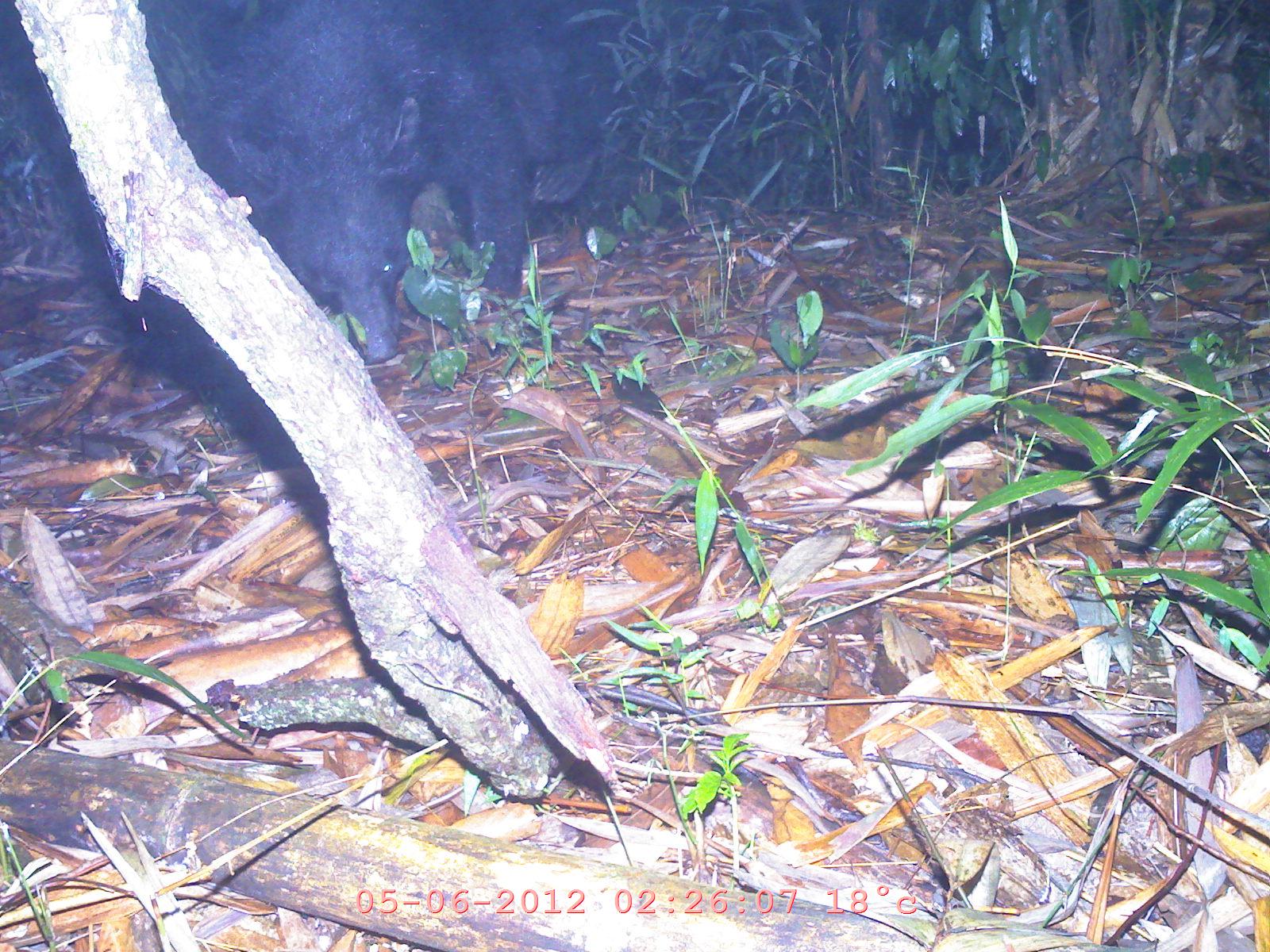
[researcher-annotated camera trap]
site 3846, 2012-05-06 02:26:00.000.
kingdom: Animalia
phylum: Chordata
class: Mammalia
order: Carnivora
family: Ursidae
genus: Helarctos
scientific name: Helarctos malayanus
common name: sun bear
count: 1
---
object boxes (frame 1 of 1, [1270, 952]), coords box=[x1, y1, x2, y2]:
helarctos malayanus: box=[182, 1, 543, 374]